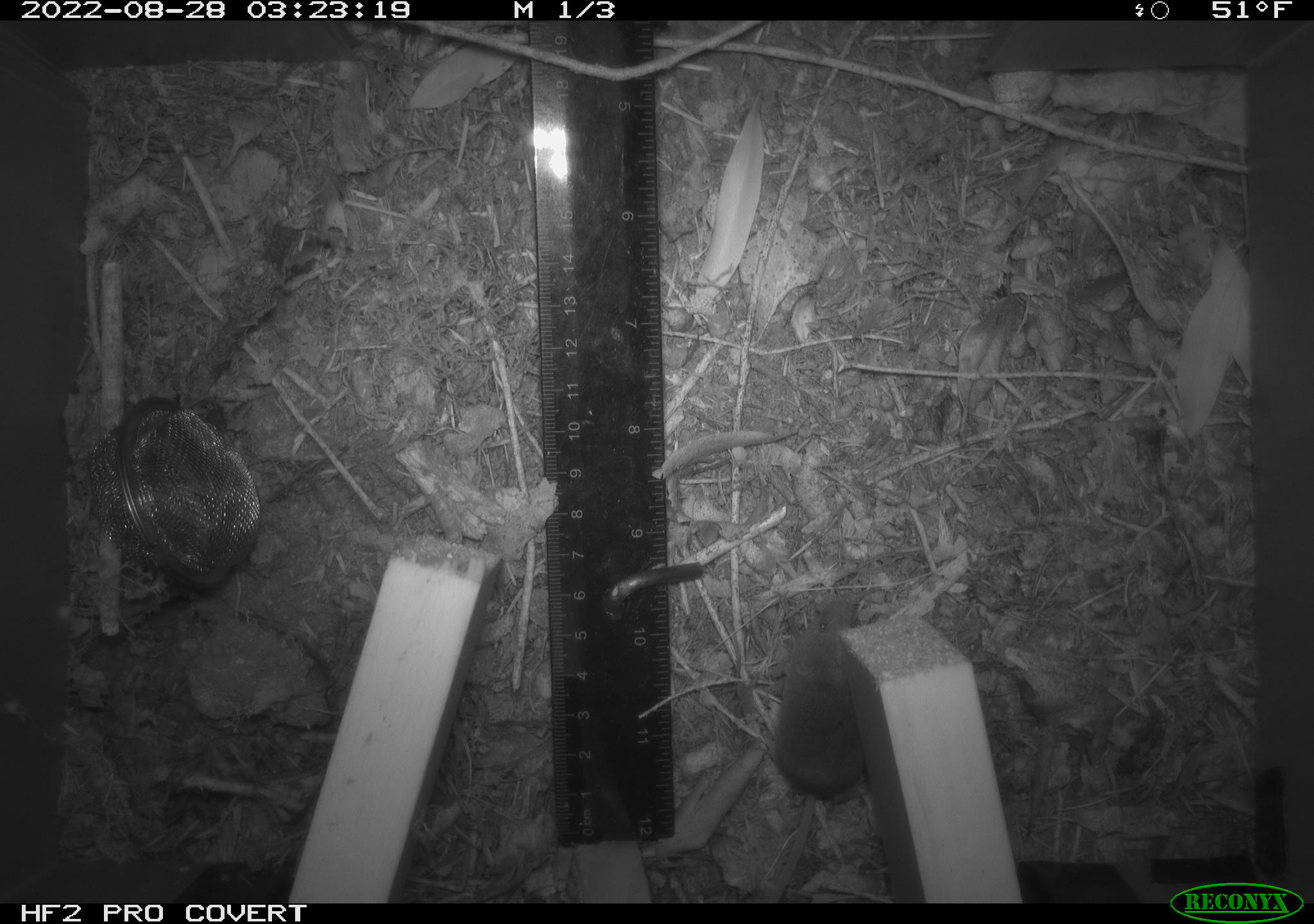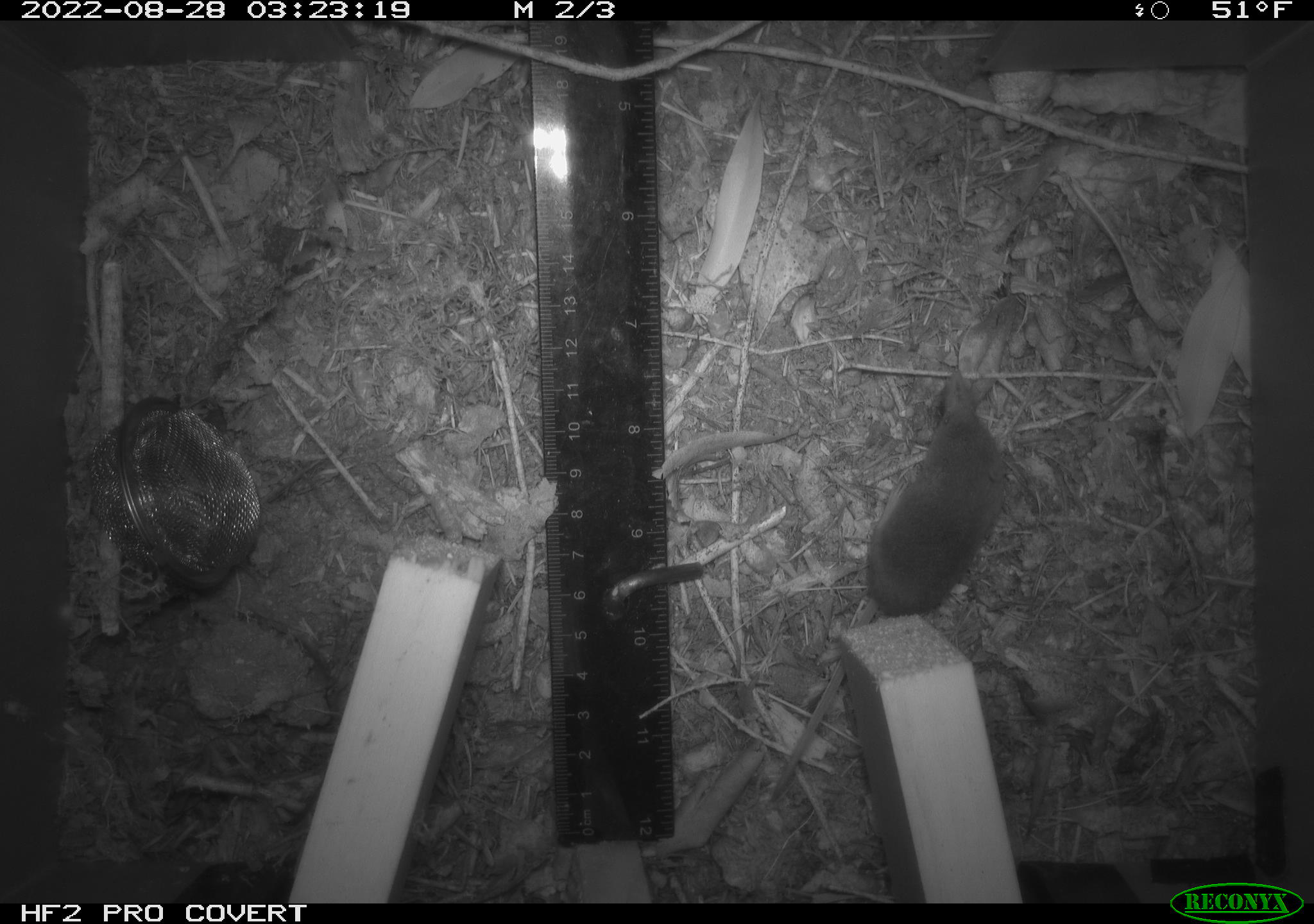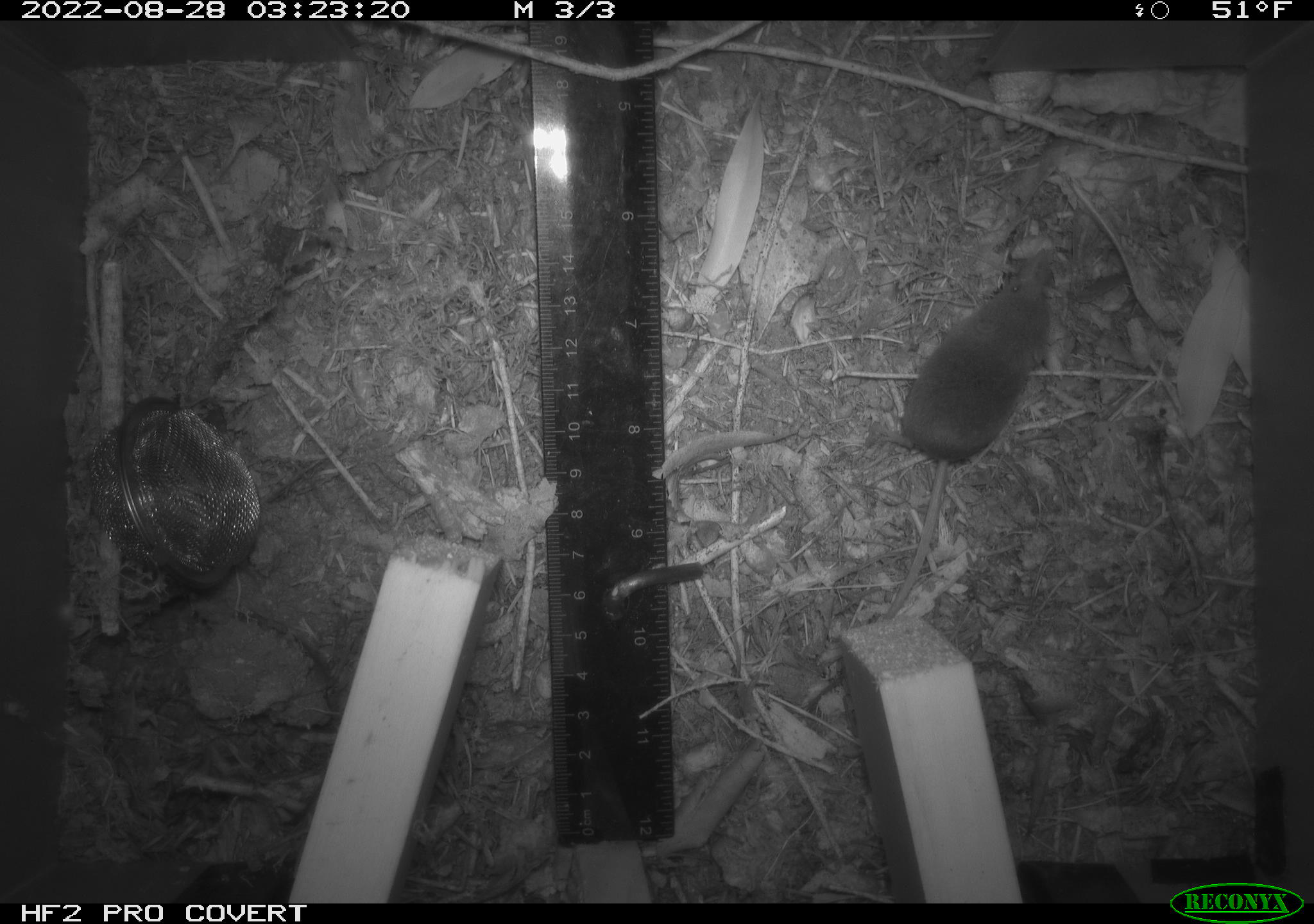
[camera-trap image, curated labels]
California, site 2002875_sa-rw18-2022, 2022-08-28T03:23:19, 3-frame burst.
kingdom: Animalia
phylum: Chordata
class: Mammalia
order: Eulipotyphla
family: Soricidae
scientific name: Soricidae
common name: shrews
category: soricidae family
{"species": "soricidae family (shrews) (Soricidae)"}